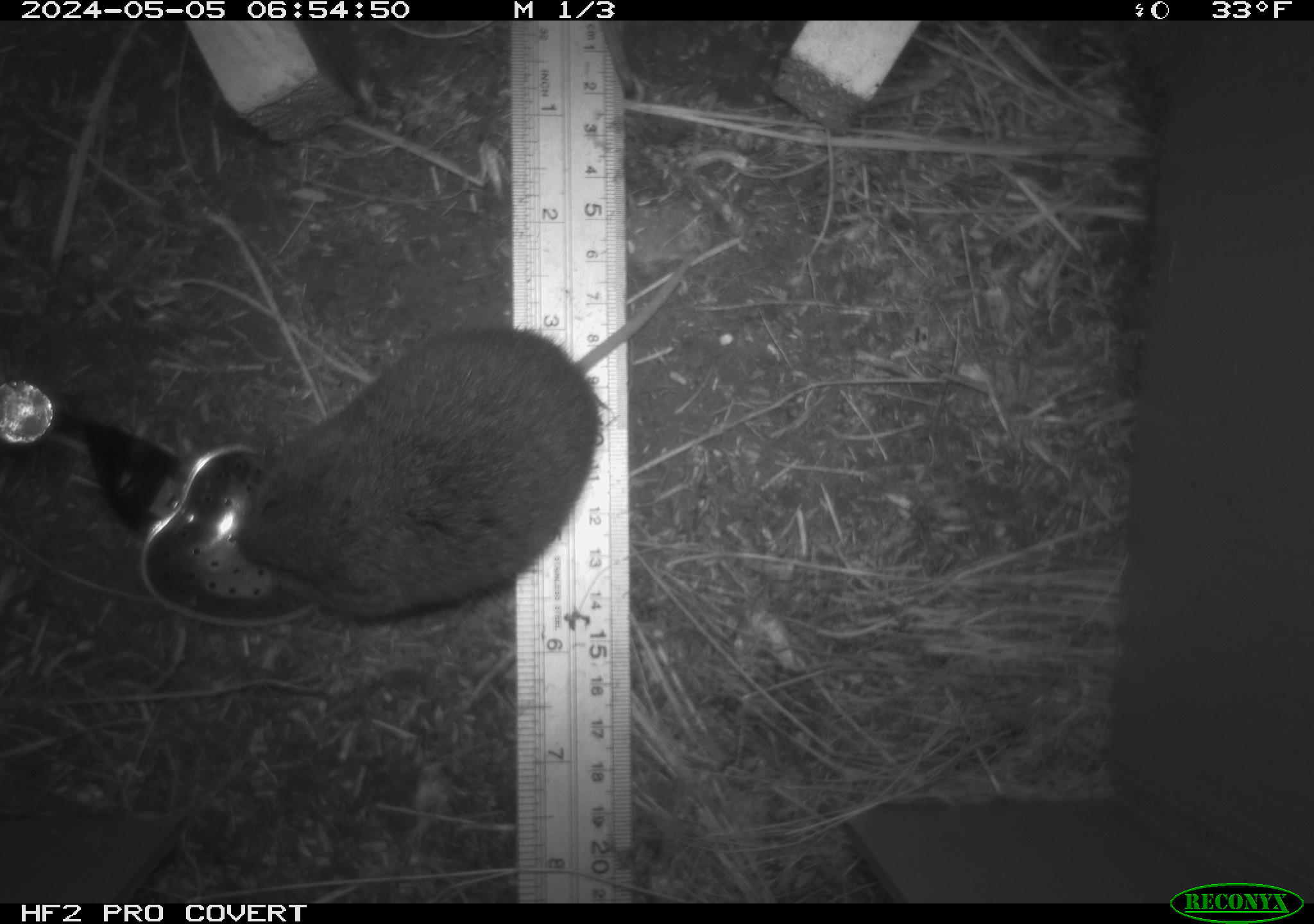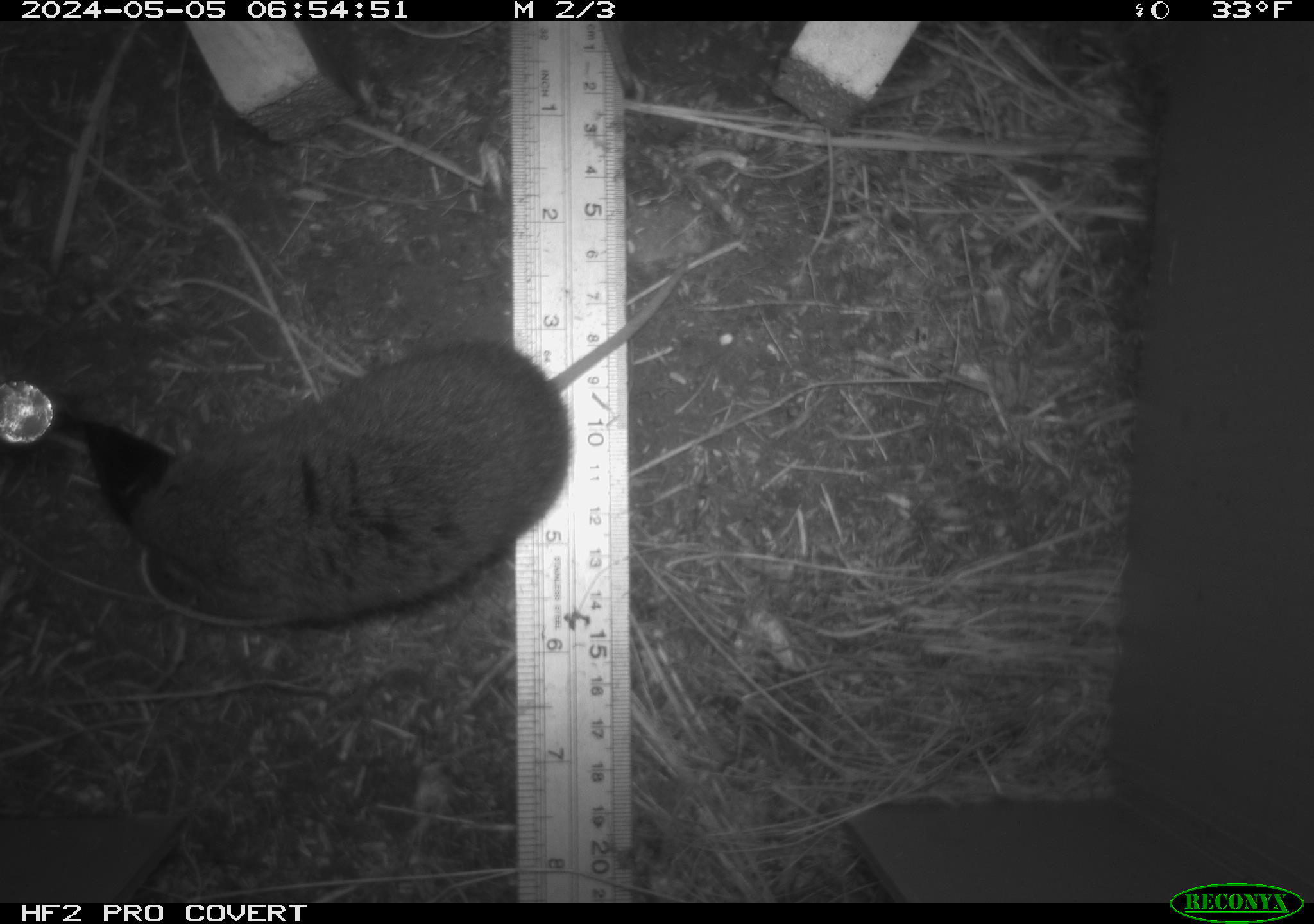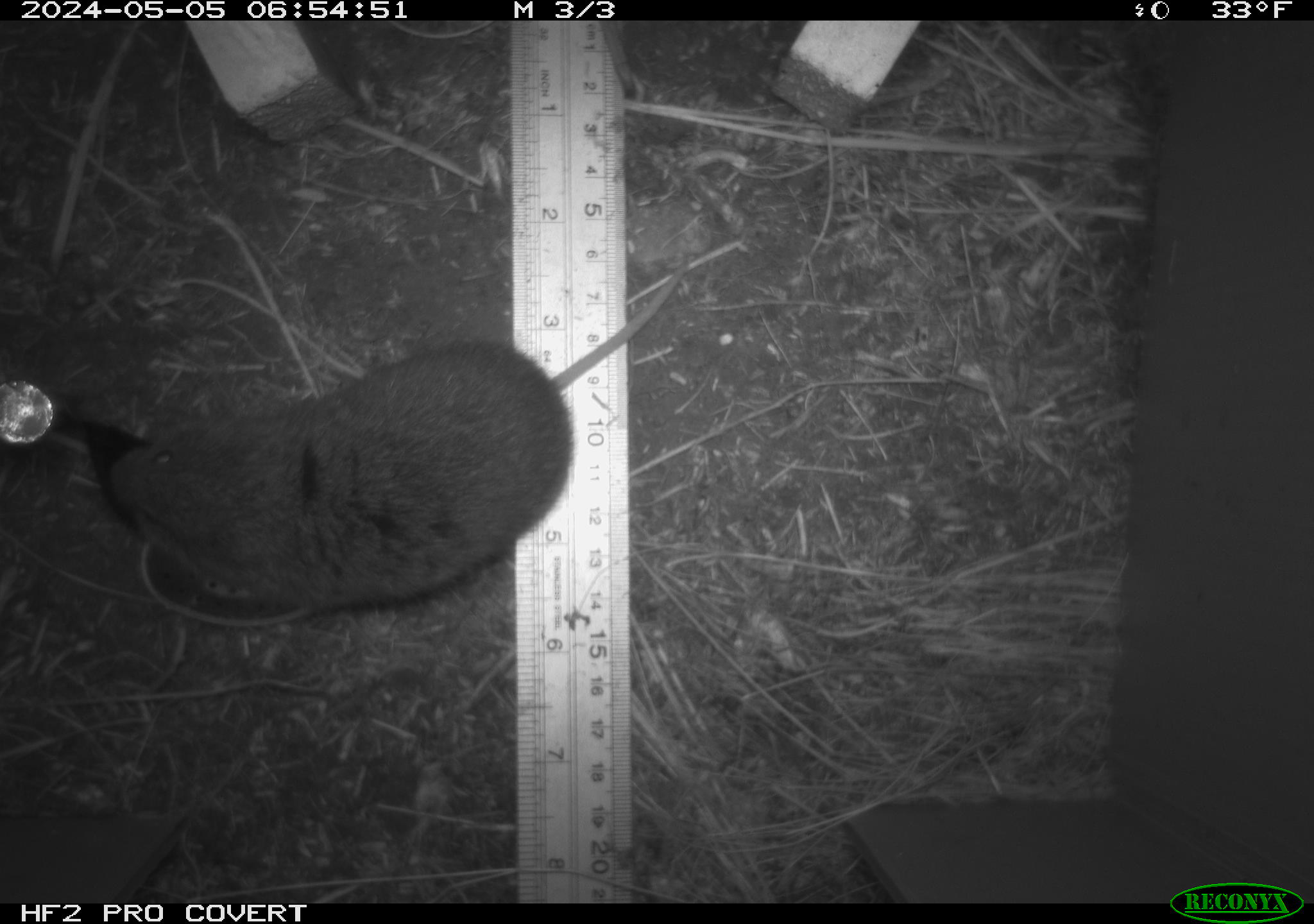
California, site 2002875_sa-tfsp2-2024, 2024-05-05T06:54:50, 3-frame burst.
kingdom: Animalia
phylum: Chordata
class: Mammalia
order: Rodentia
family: Cricetidae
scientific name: Arvicolinae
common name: voles, lemmings, and muskrats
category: arvicolinae subfamily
Arvicolinae subfamily (voles, lemmings, and muskrats) (Arvicolinae).